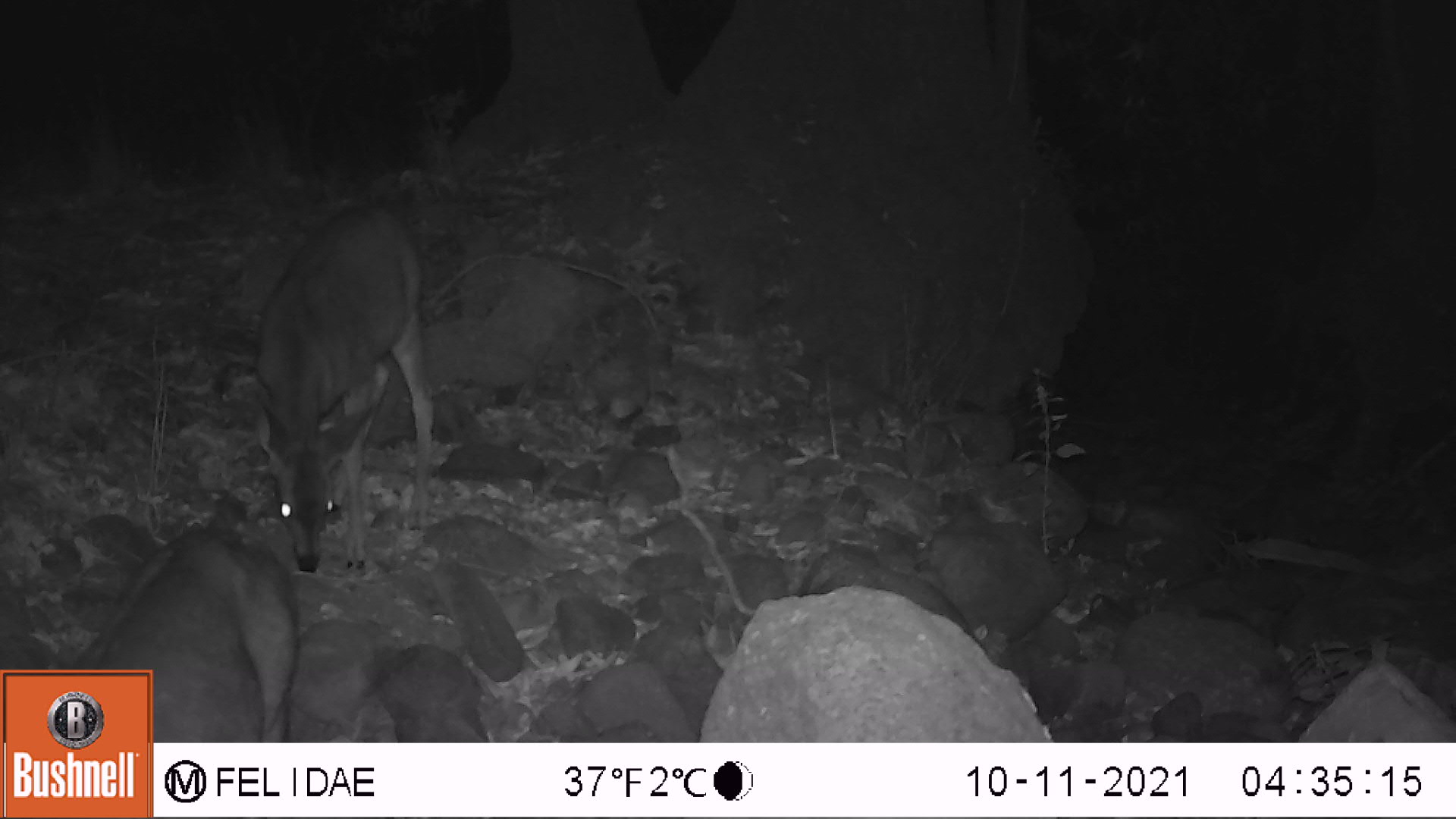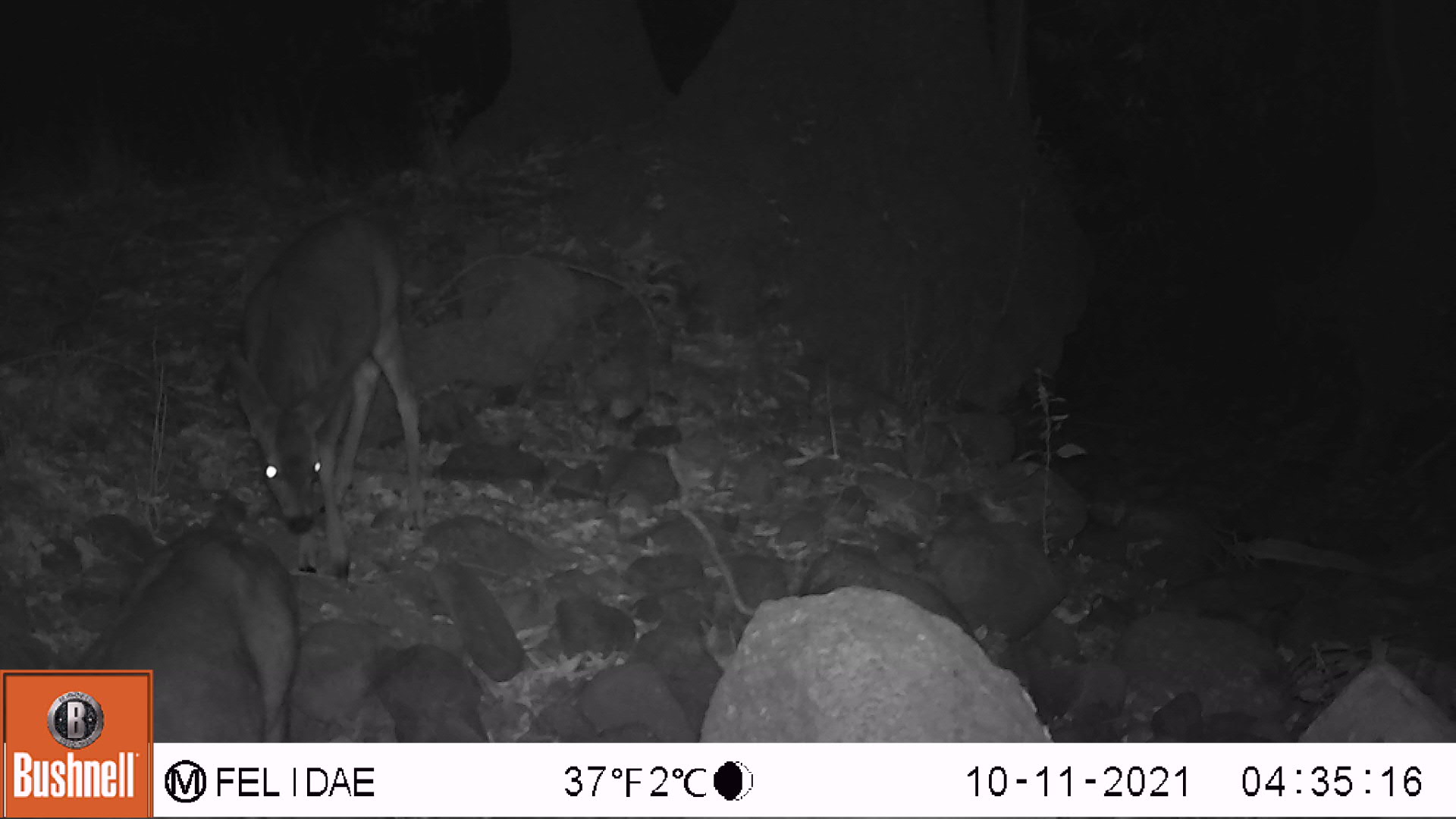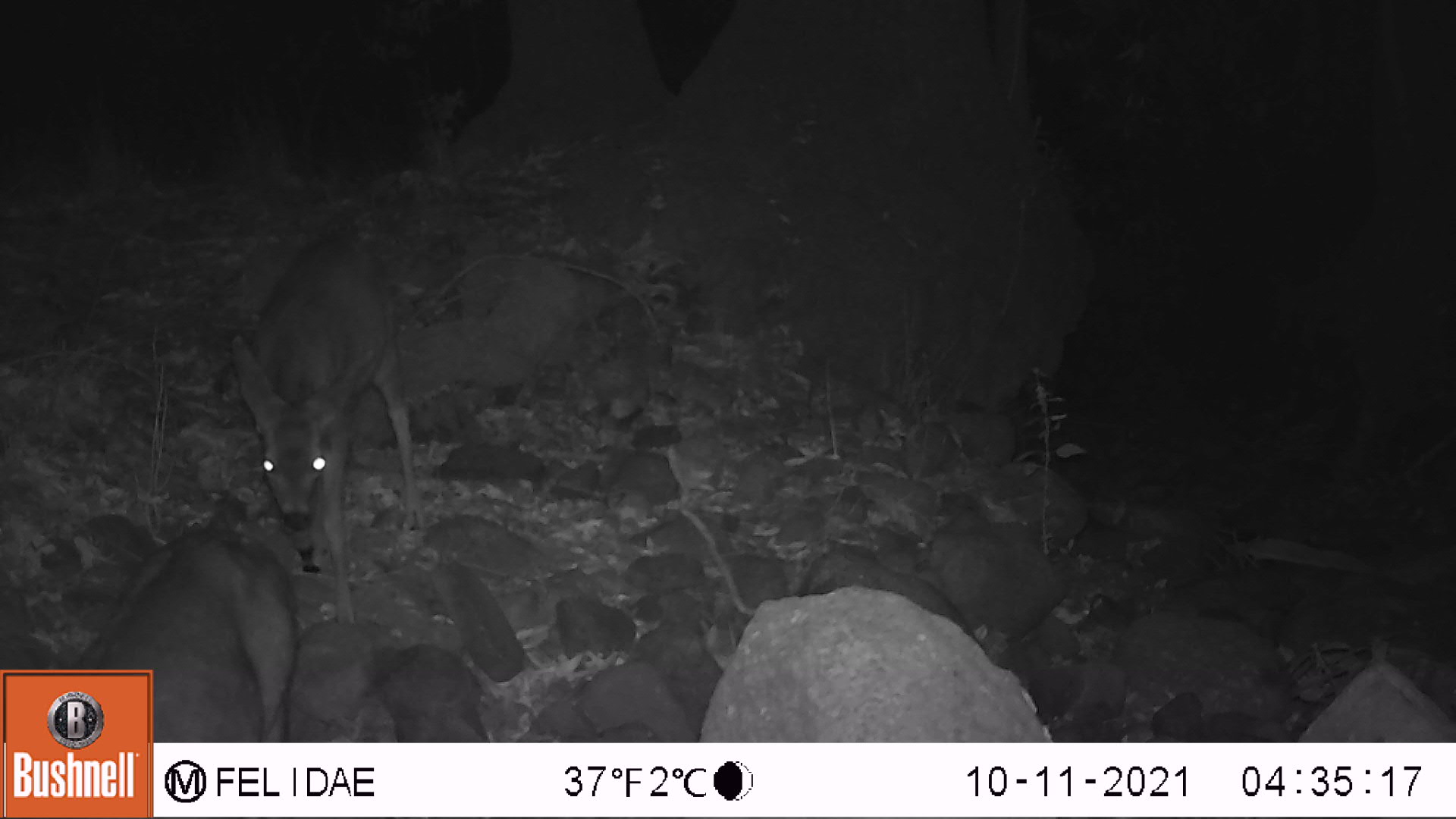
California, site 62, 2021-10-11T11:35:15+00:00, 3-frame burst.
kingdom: Animalia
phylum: Chordata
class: Mammalia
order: Artiodactyla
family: Cervidae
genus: Odocoileus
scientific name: Odocoileus hemionus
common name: mule deer